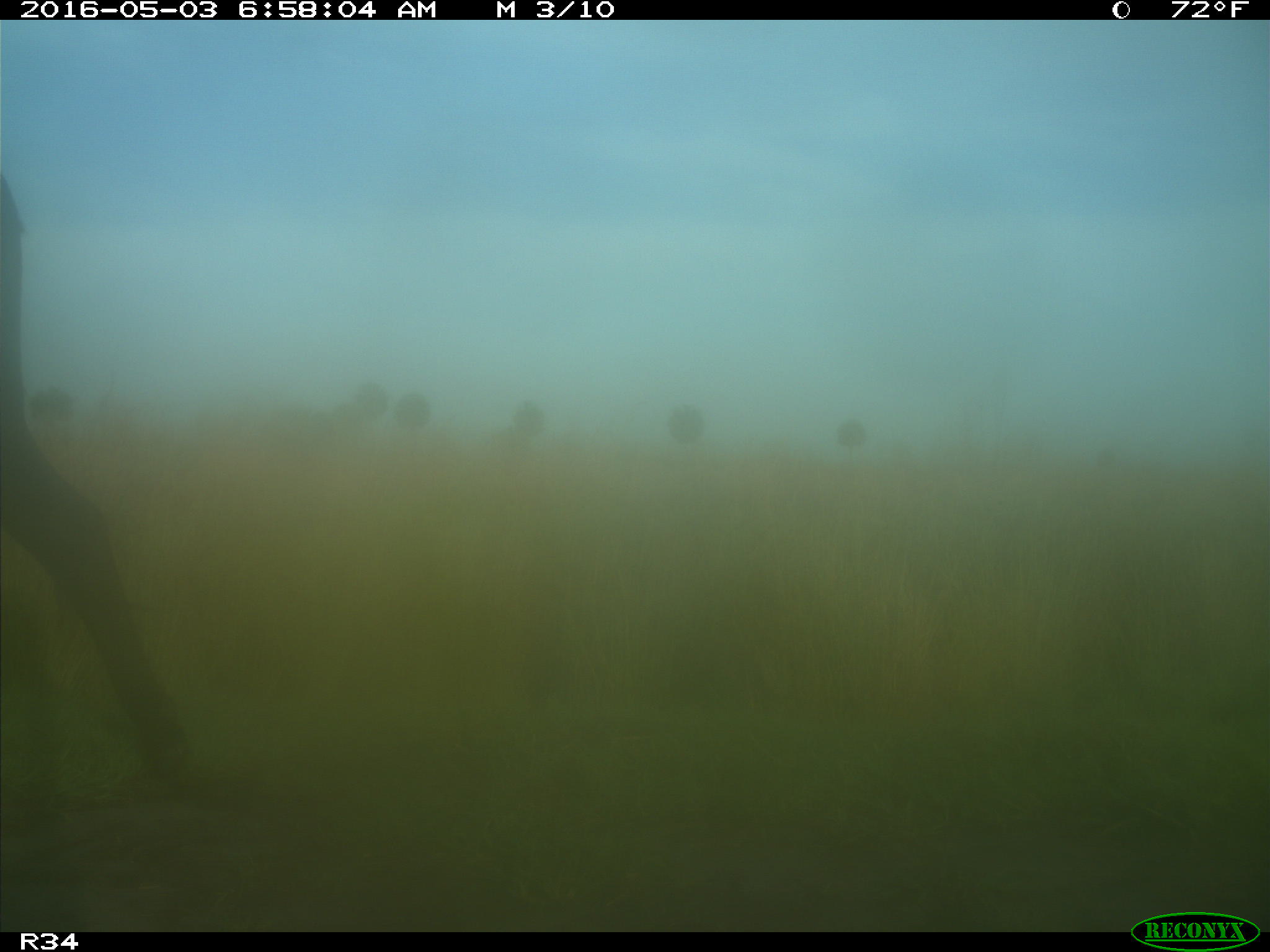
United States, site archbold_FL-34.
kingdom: Animalia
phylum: Chordata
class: Mammalia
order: Artiodactyla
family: Bovidae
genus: Bos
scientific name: Bos taurus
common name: domestic cow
Bos taurus (domestic cow).